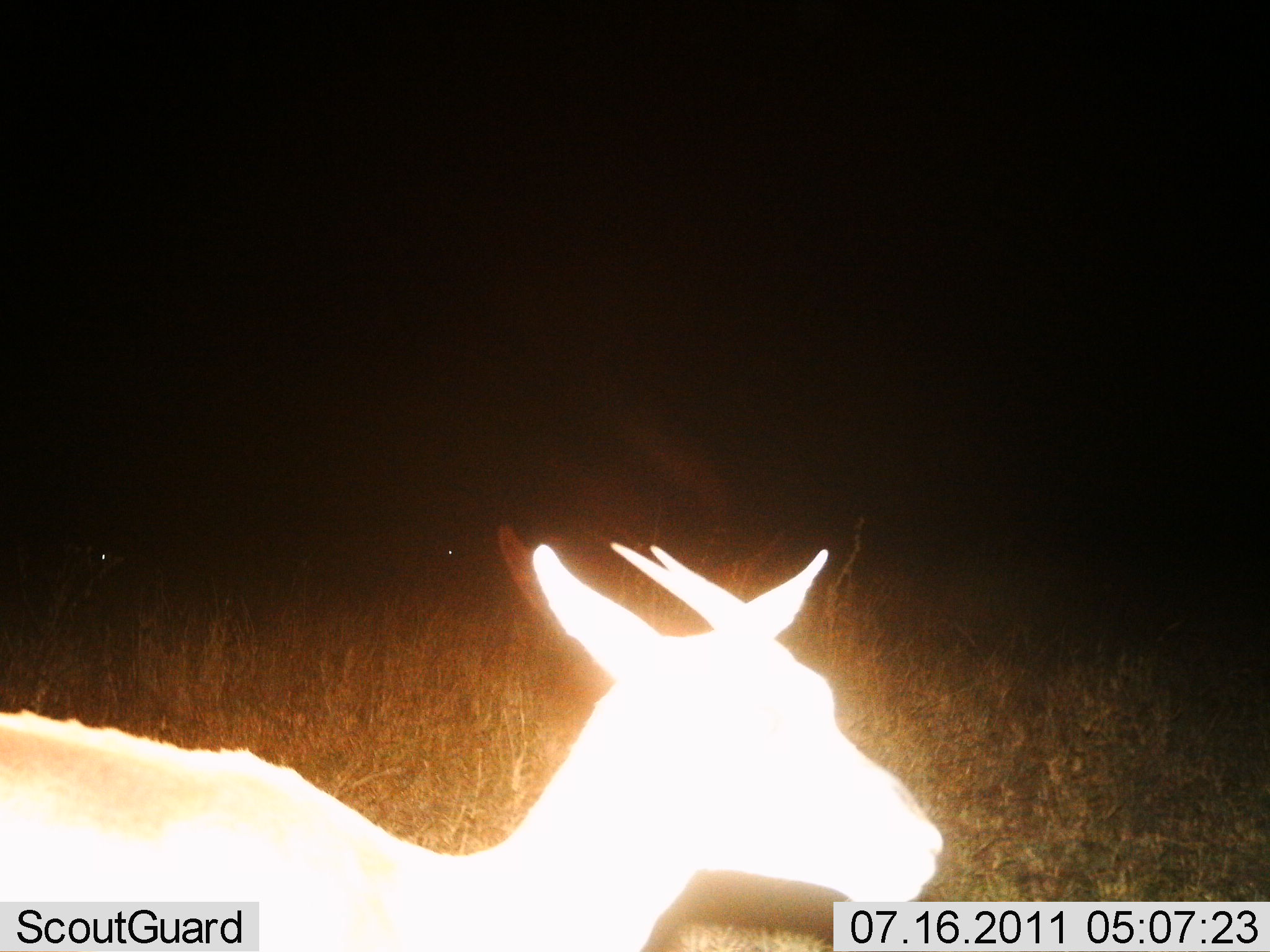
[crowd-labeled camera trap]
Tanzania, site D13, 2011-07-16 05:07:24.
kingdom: Animalia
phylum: Chordata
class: Mammalia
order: Artiodactyla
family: Bovidae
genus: Eudorcas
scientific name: Eudorcas thomsonii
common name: thomson's gazelle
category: gazellethomsons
Gazellethomsons (thomson's gazelle) (Eudorcas thomsonii), count 1. Behavior (volunteer vote fractions): standing 80%, resting 10%, moving 10%, interacting 0%. Young present (vote fraction): 0%. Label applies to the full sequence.